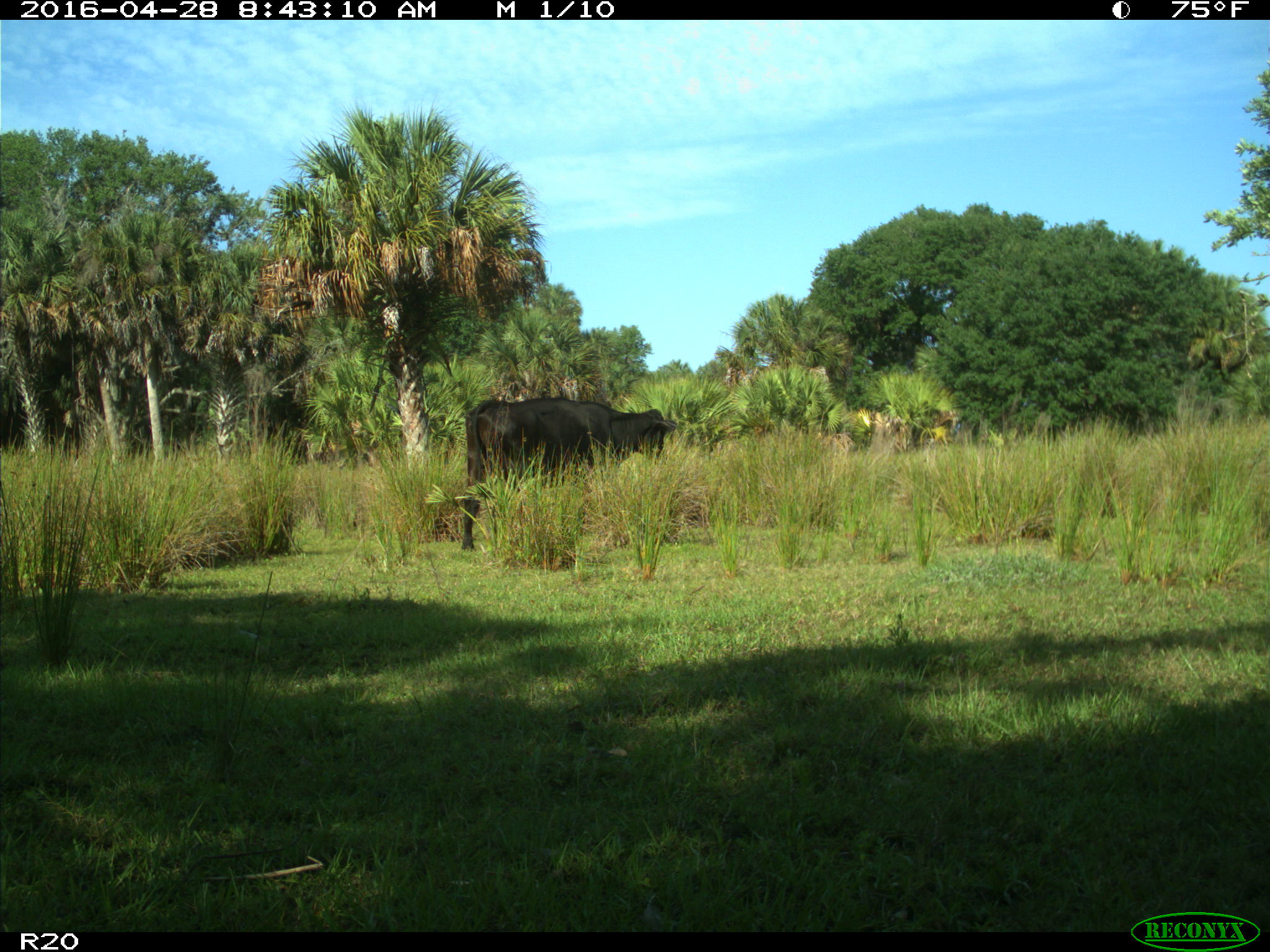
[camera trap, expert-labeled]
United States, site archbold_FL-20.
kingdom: Animalia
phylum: Chordata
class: Mammalia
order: Artiodactyla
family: Bovidae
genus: Bos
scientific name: Bos taurus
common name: domestic cow